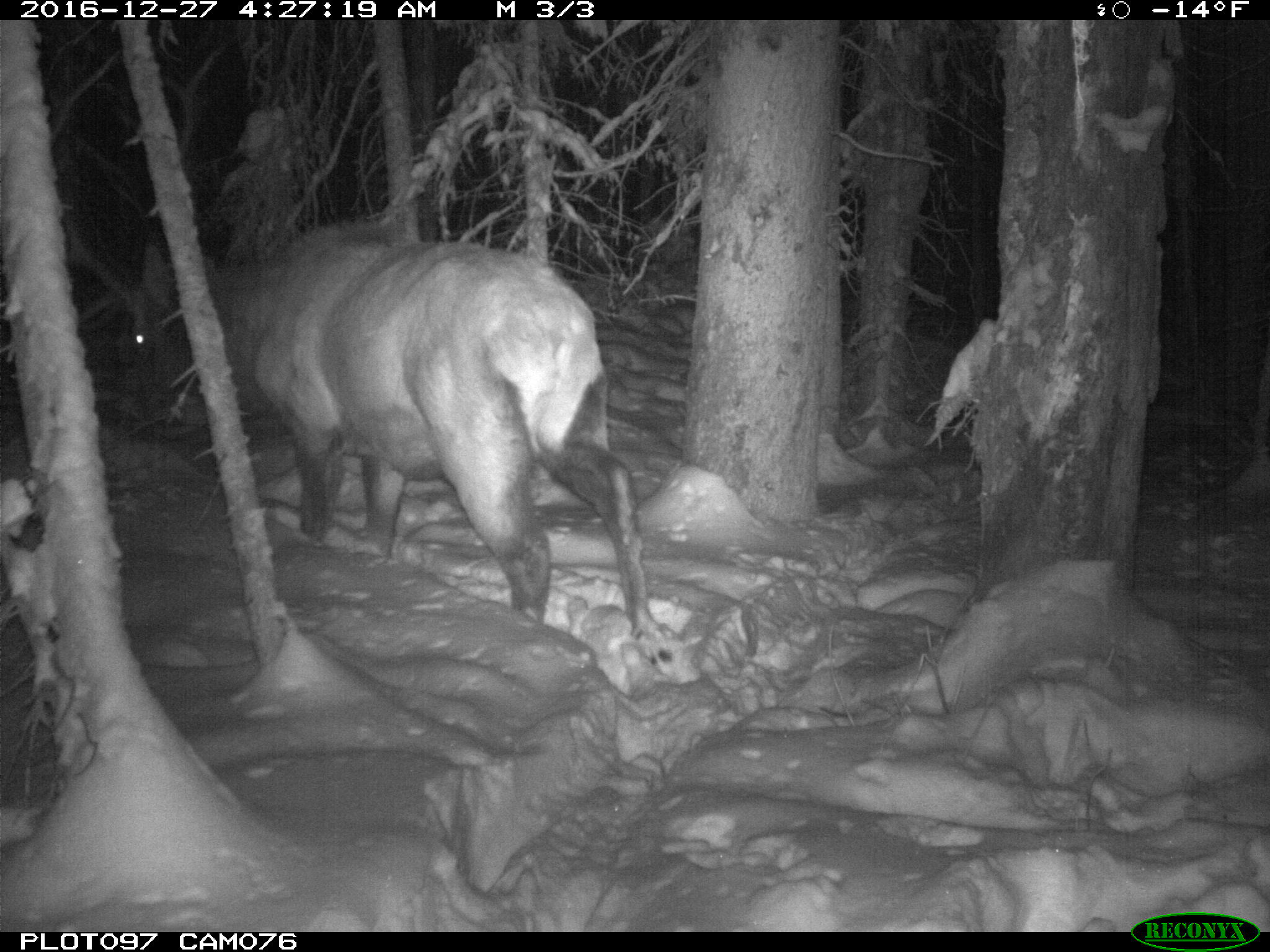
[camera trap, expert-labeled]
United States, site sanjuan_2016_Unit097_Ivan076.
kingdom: Animalia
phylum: Chordata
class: Mammalia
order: Artiodactyla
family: Cervidae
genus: Cervus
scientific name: Cervus elaphus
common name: red deer